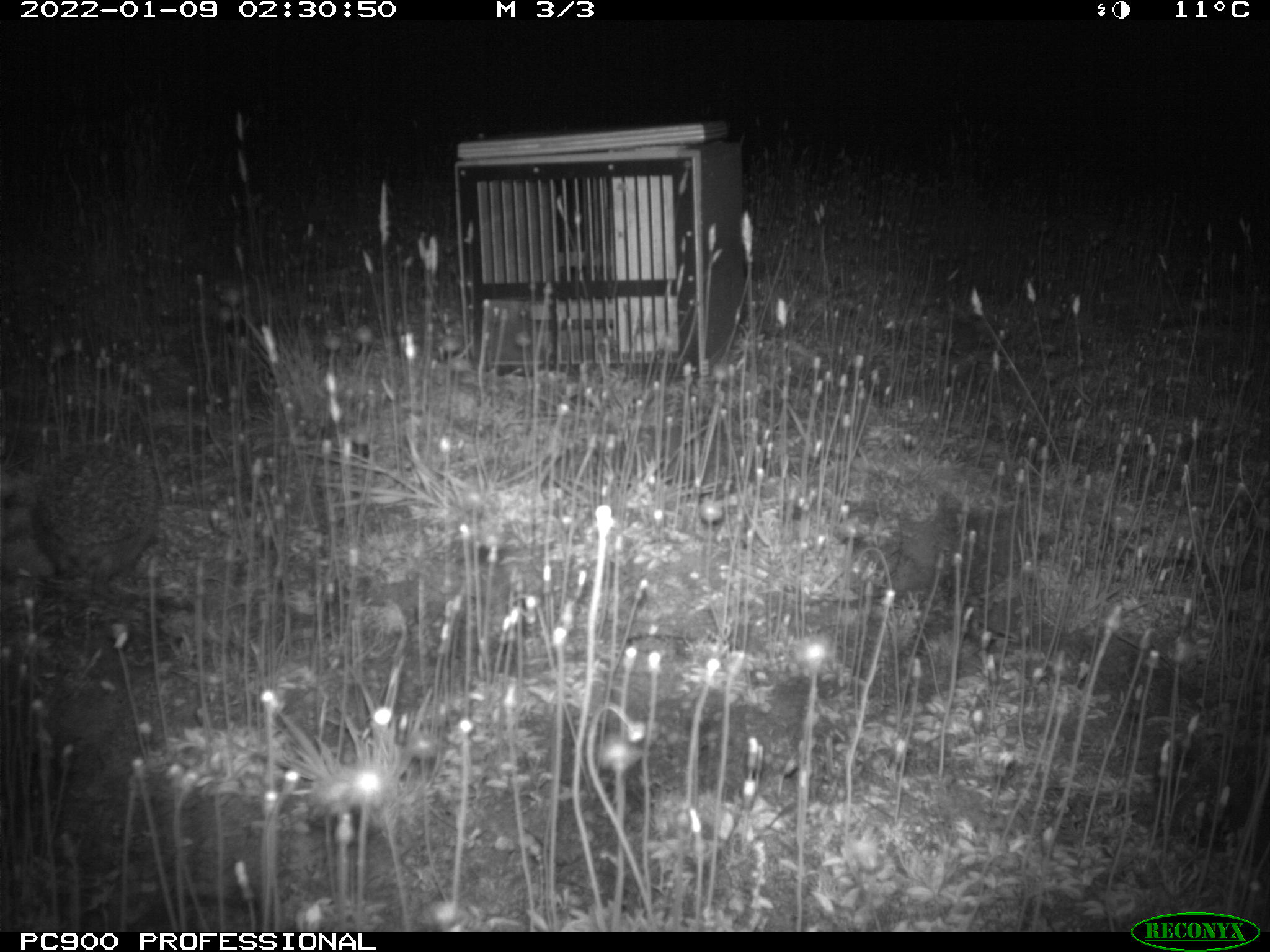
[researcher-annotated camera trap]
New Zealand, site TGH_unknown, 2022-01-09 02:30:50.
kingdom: Animalia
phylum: Chordata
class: Mammalia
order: Eulipotyphla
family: Erinaceidae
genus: Erinaceus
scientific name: Erinaceus europaeus europaeus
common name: european hedgehog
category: hedgehog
Hedgehog (european hedgehog) (Erinaceus europaeus europaeus).